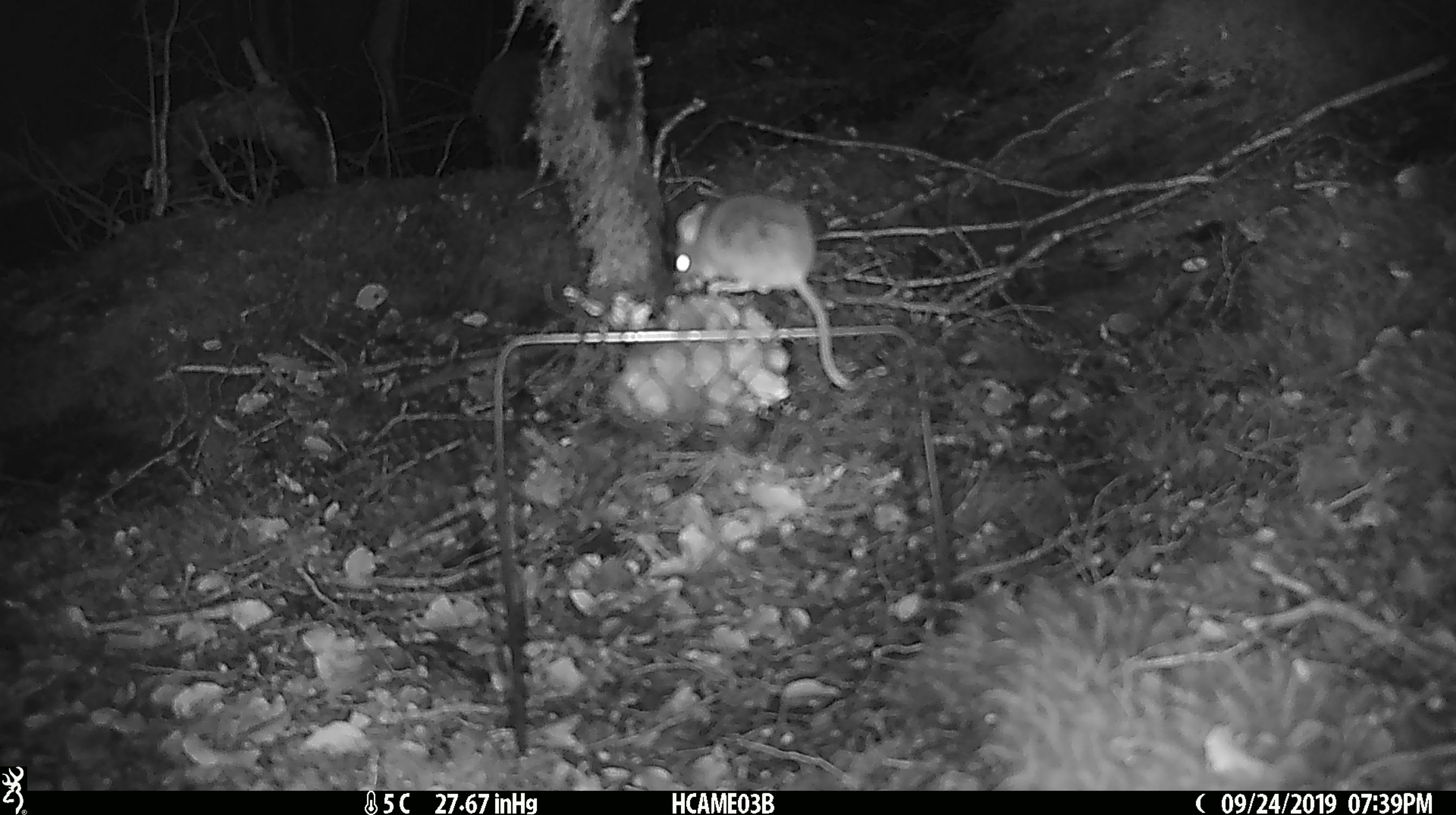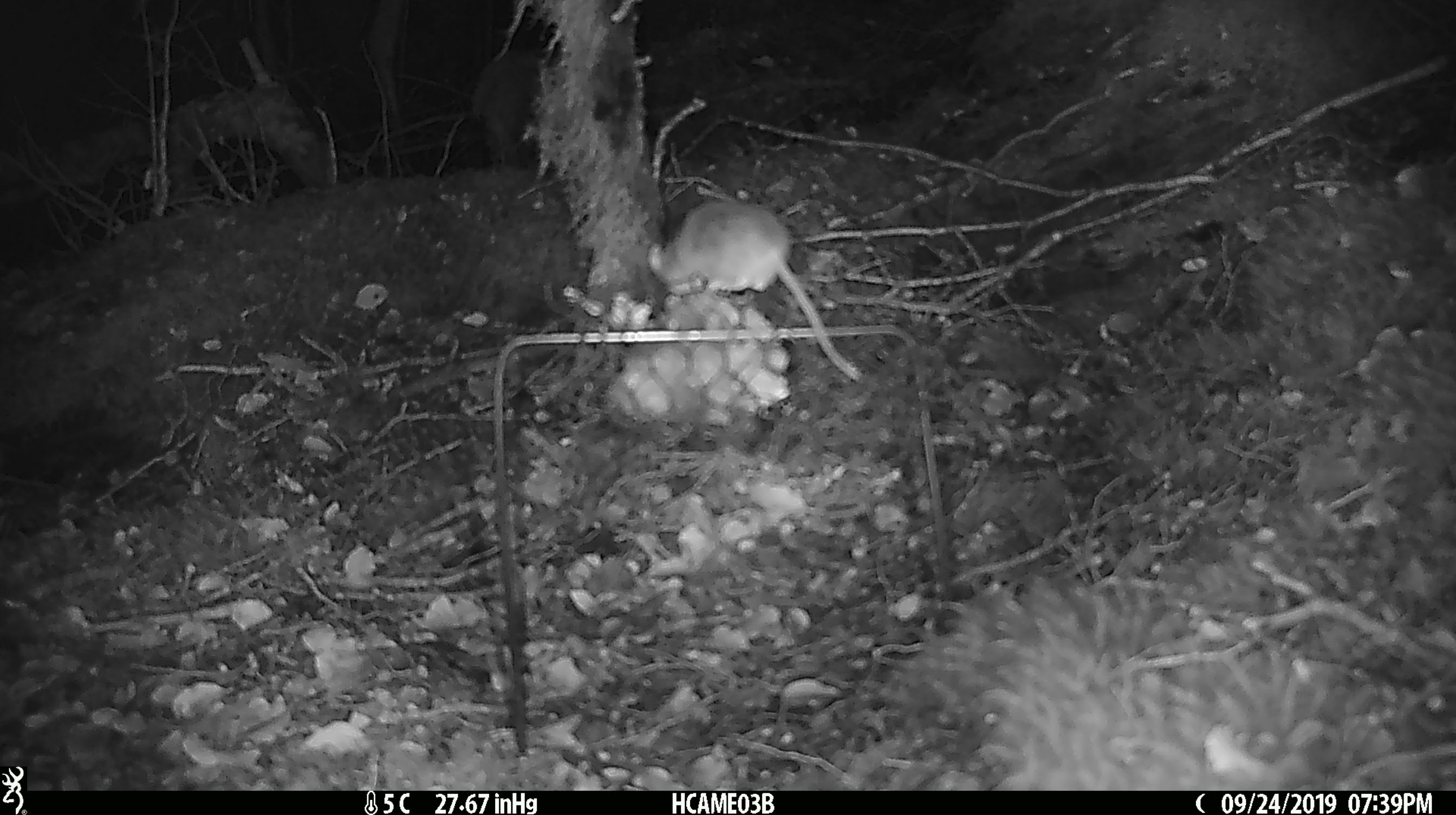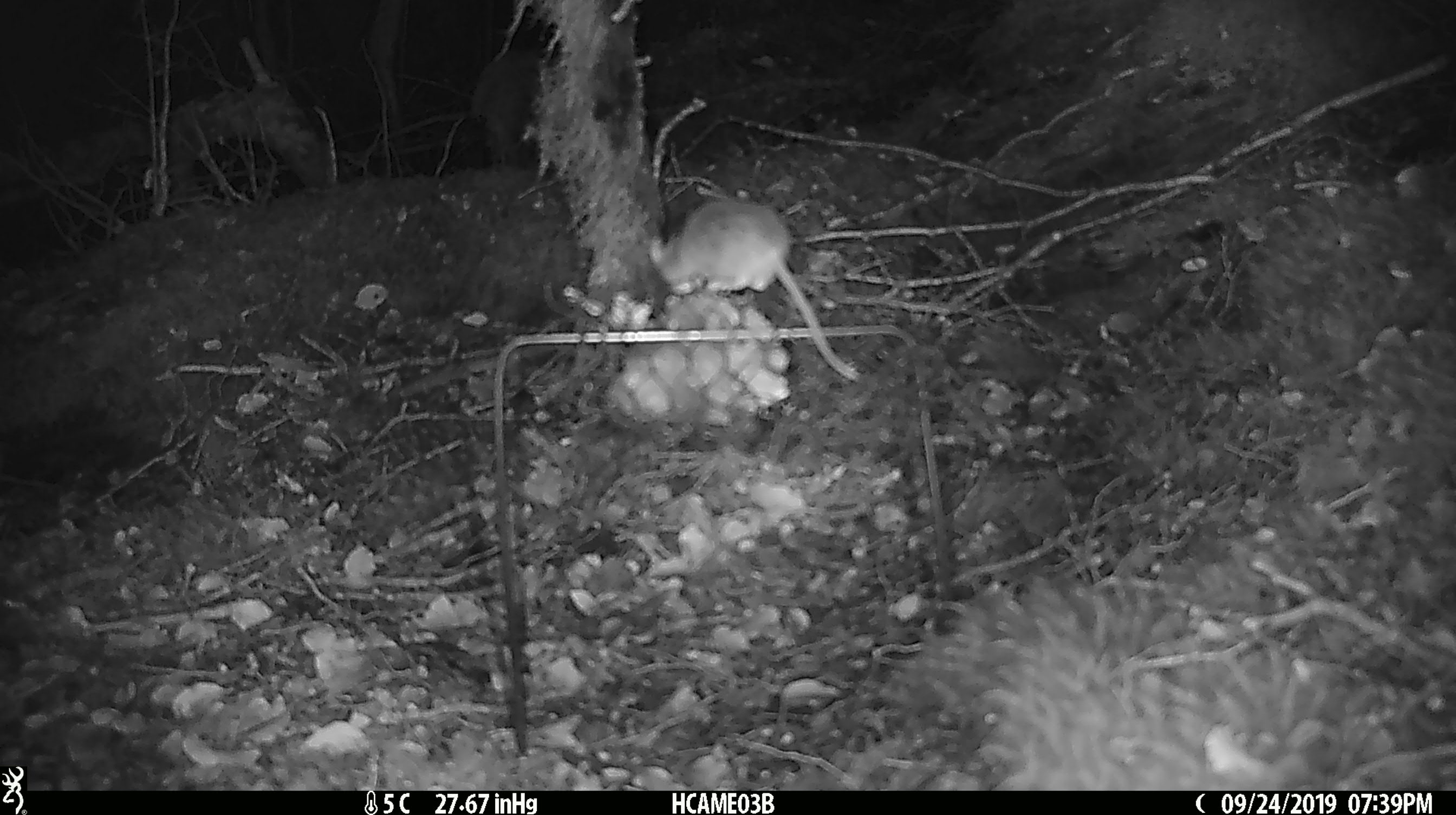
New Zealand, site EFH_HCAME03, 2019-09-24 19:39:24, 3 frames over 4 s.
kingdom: Animalia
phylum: Chordata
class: Mammalia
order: Rodentia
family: Muridae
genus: Mus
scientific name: Mus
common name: mouse